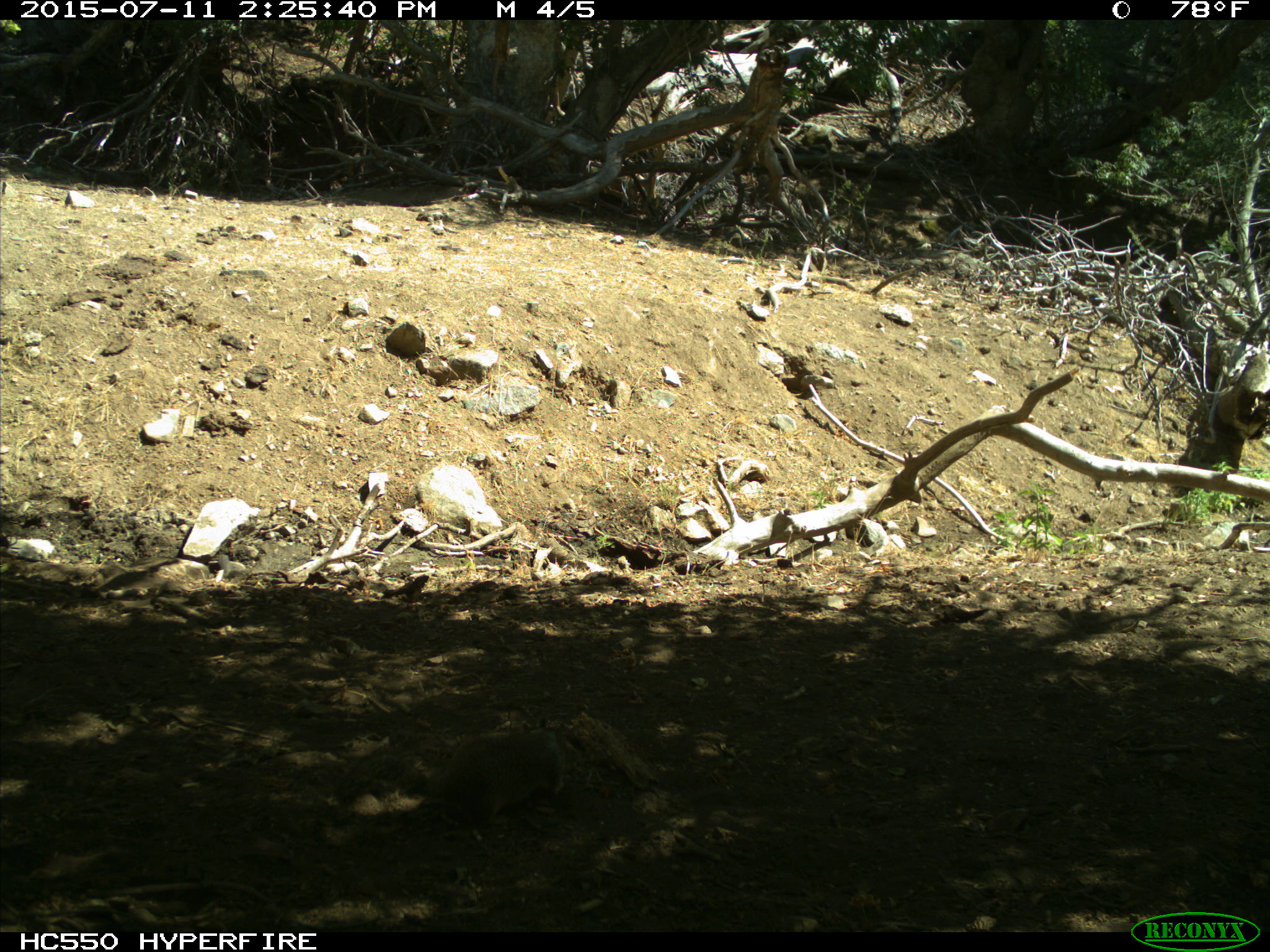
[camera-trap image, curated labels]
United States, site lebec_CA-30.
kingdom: Animalia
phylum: Chordata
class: Mammalia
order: Rodentia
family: Sciuridae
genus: Otospermophilus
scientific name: Otospermophilus beecheyi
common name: california ground squirrel